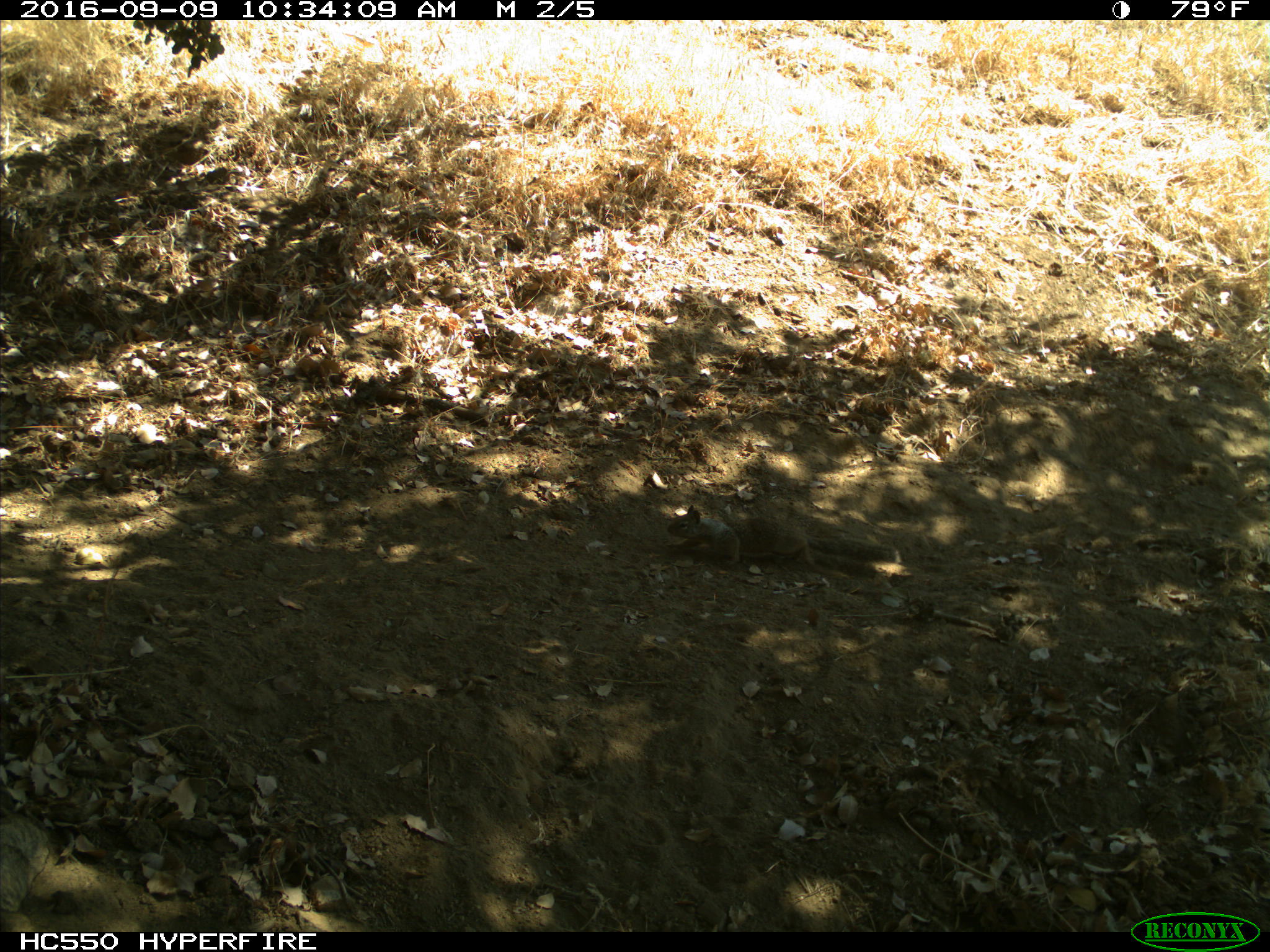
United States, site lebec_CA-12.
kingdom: Animalia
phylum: Chordata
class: Mammalia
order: Rodentia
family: Sciuridae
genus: Otospermophilus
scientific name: Otospermophilus beecheyi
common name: california ground squirrel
Otospermophilus beecheyi (california ground squirrel).